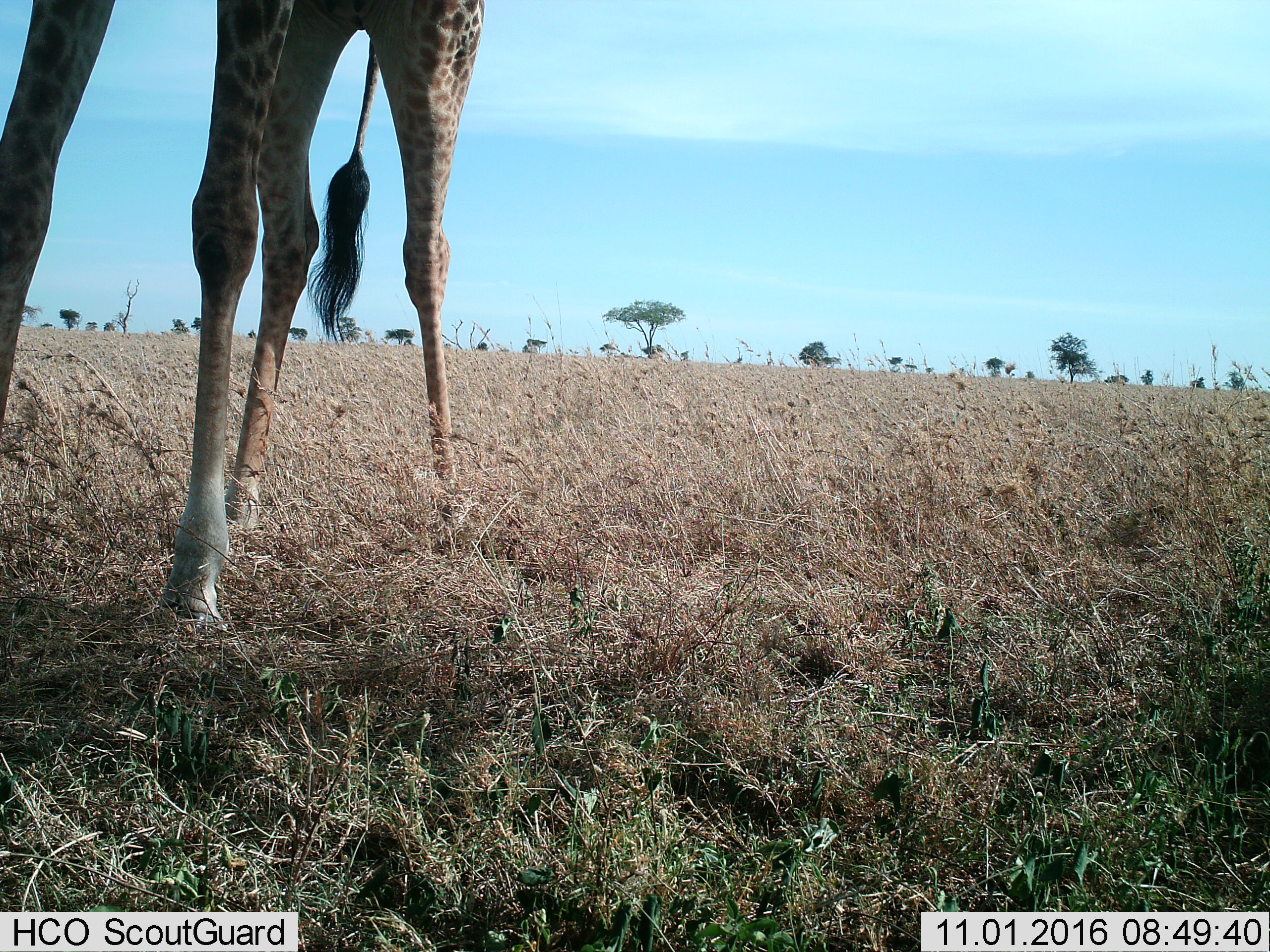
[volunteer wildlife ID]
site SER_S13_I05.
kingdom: Animalia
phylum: Chordata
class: Mammalia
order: Artiodactyla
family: Giraffidae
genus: Giraffa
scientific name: Giraffa camelopardalis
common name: giraffe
Giraffe (Giraffa camelopardalis), count 1. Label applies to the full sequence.